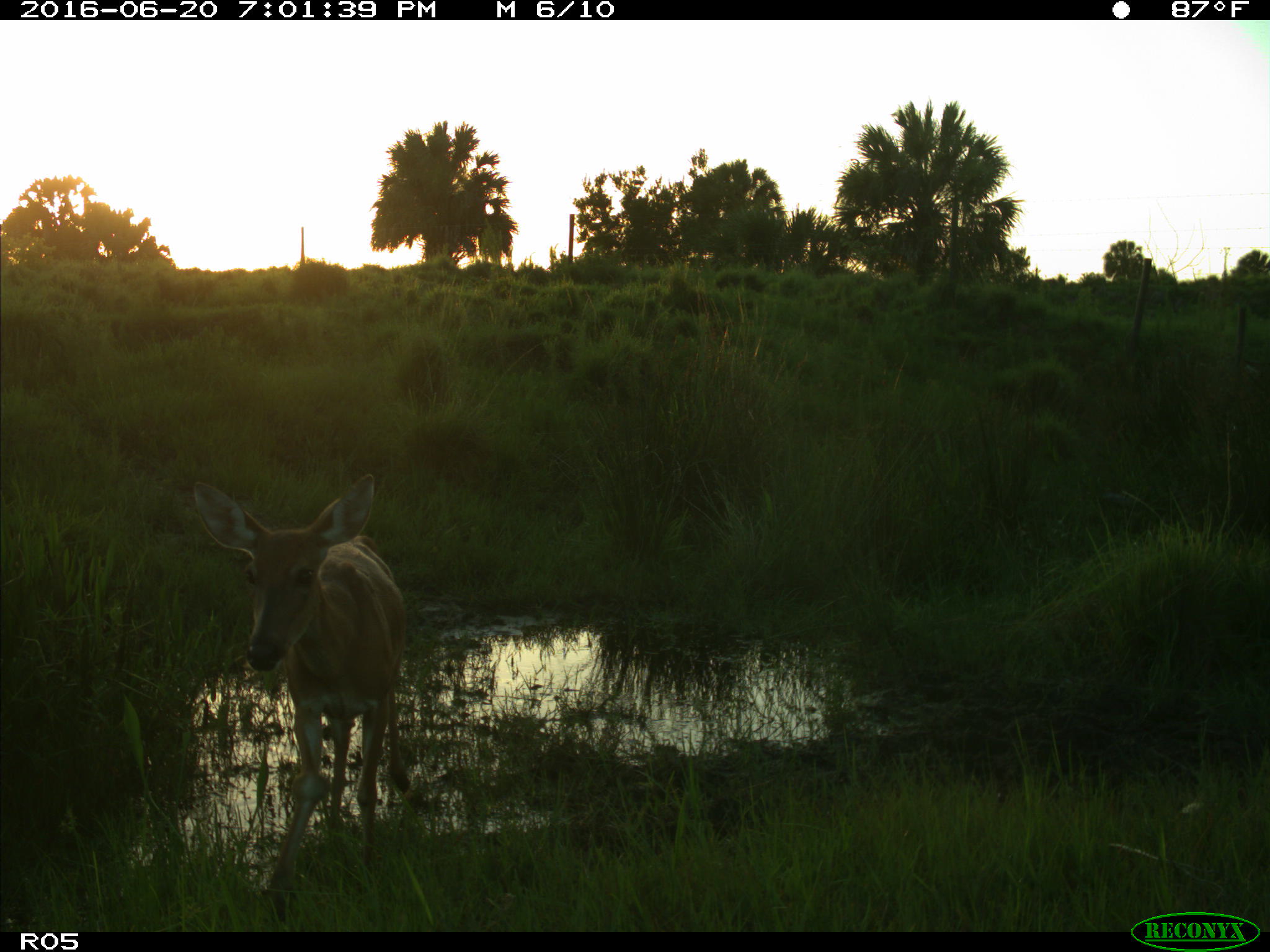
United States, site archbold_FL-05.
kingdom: Animalia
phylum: Chordata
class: Mammalia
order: Artiodactyla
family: Cervidae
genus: Odocoileus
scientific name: Odocoileus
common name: deer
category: unidentified deer